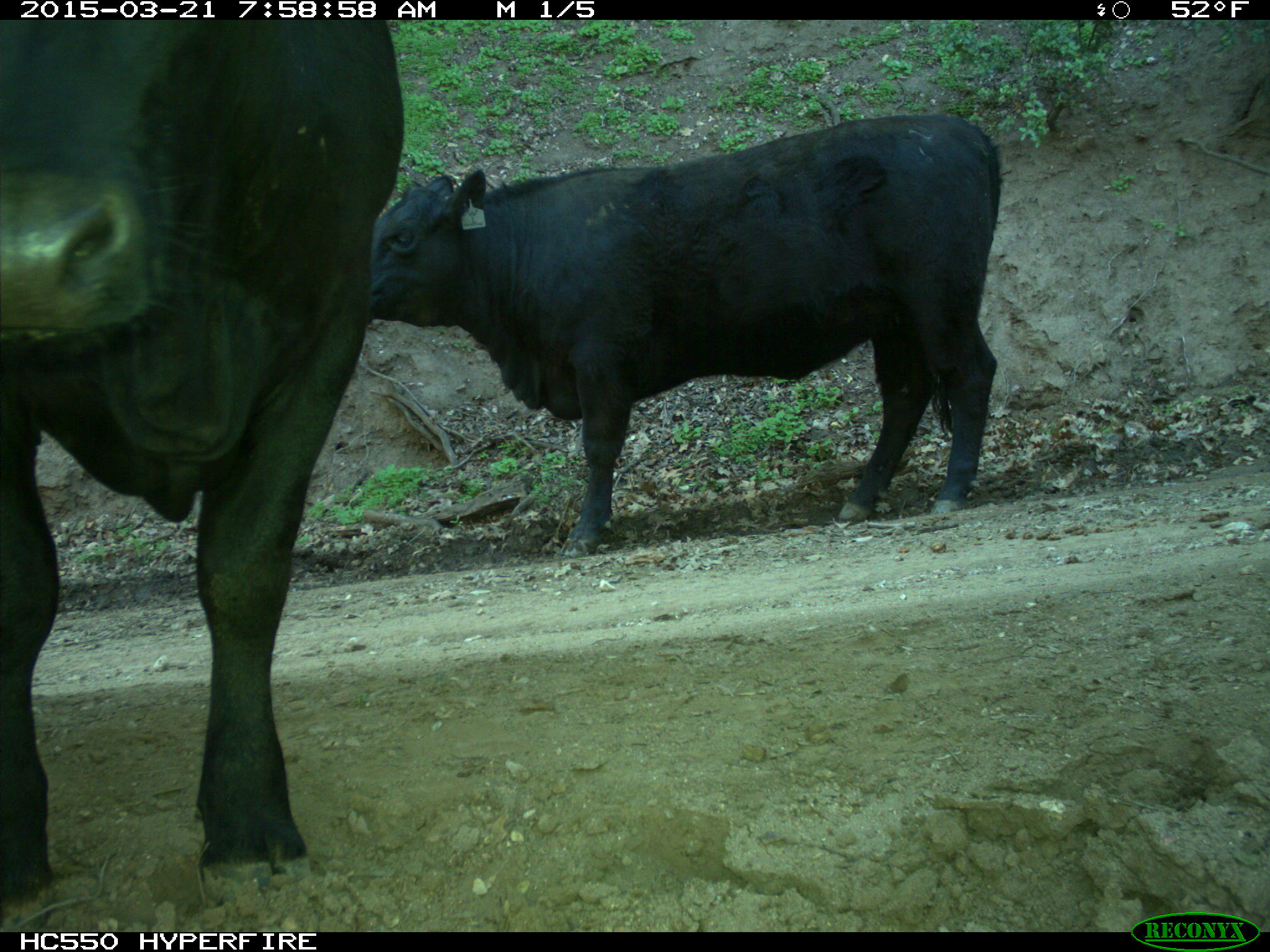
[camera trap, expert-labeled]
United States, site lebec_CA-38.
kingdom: Animalia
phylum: Chordata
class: Mammalia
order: Artiodactyla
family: Bovidae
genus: Bos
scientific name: Bos taurus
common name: domestic cow